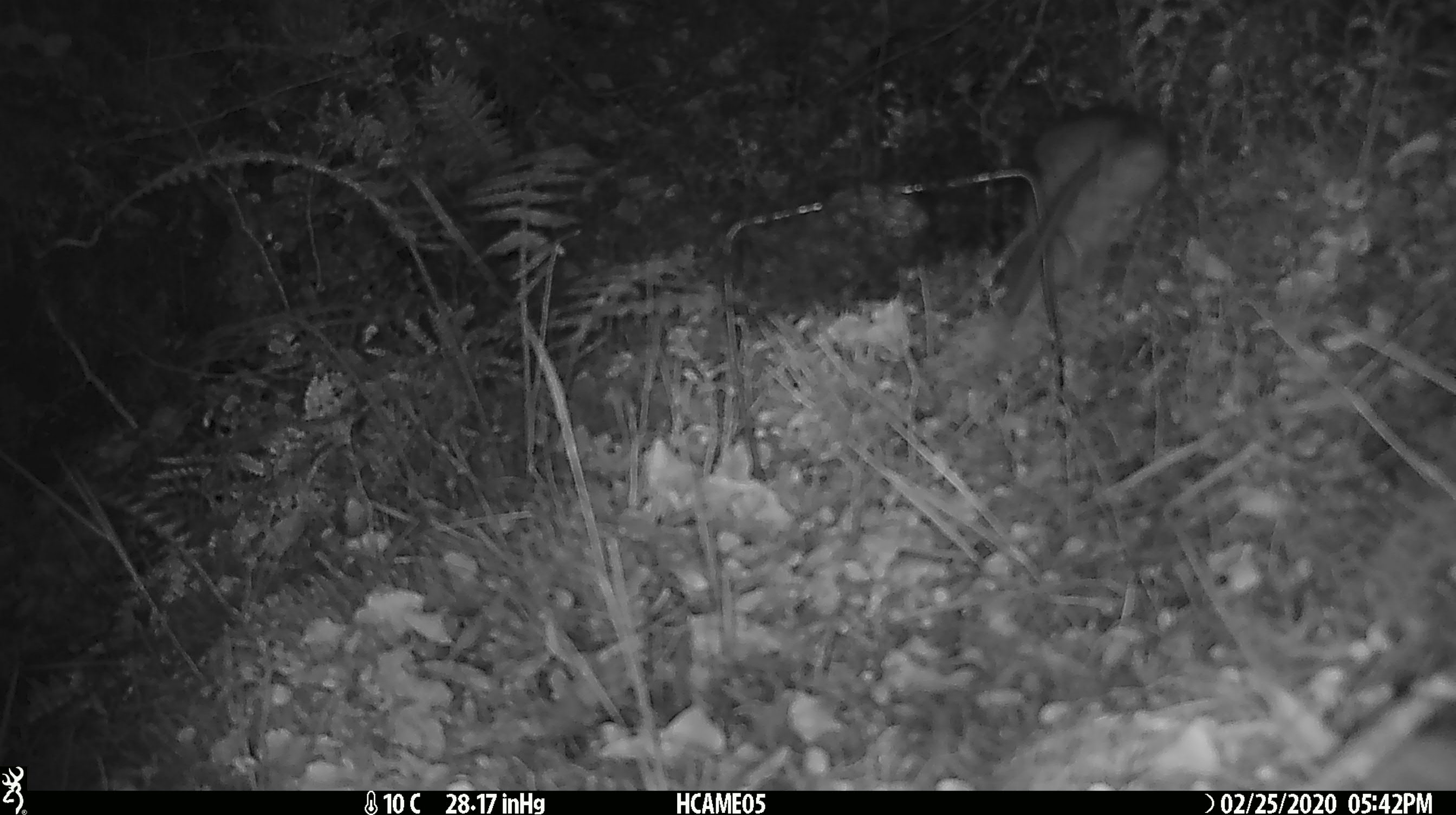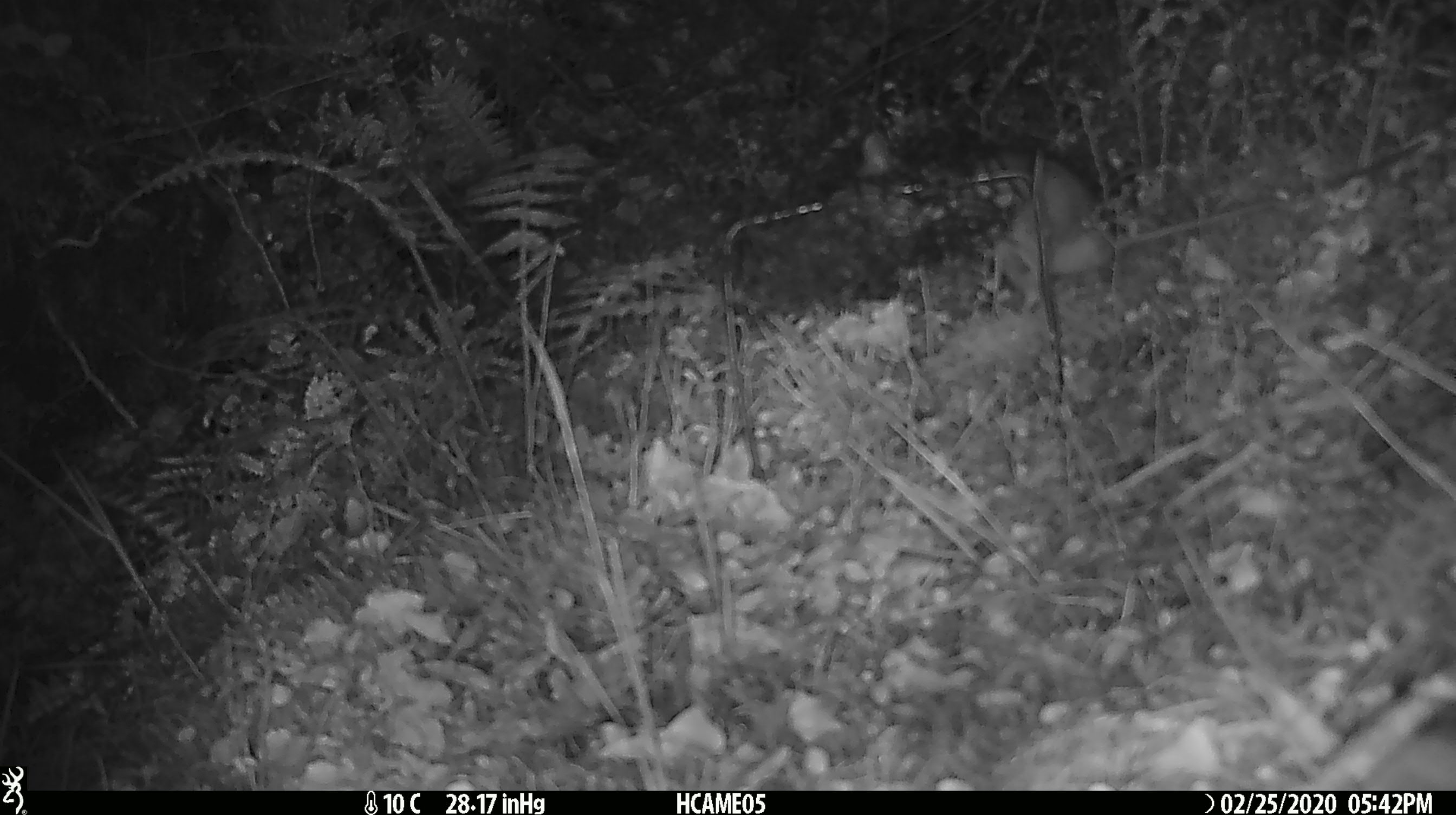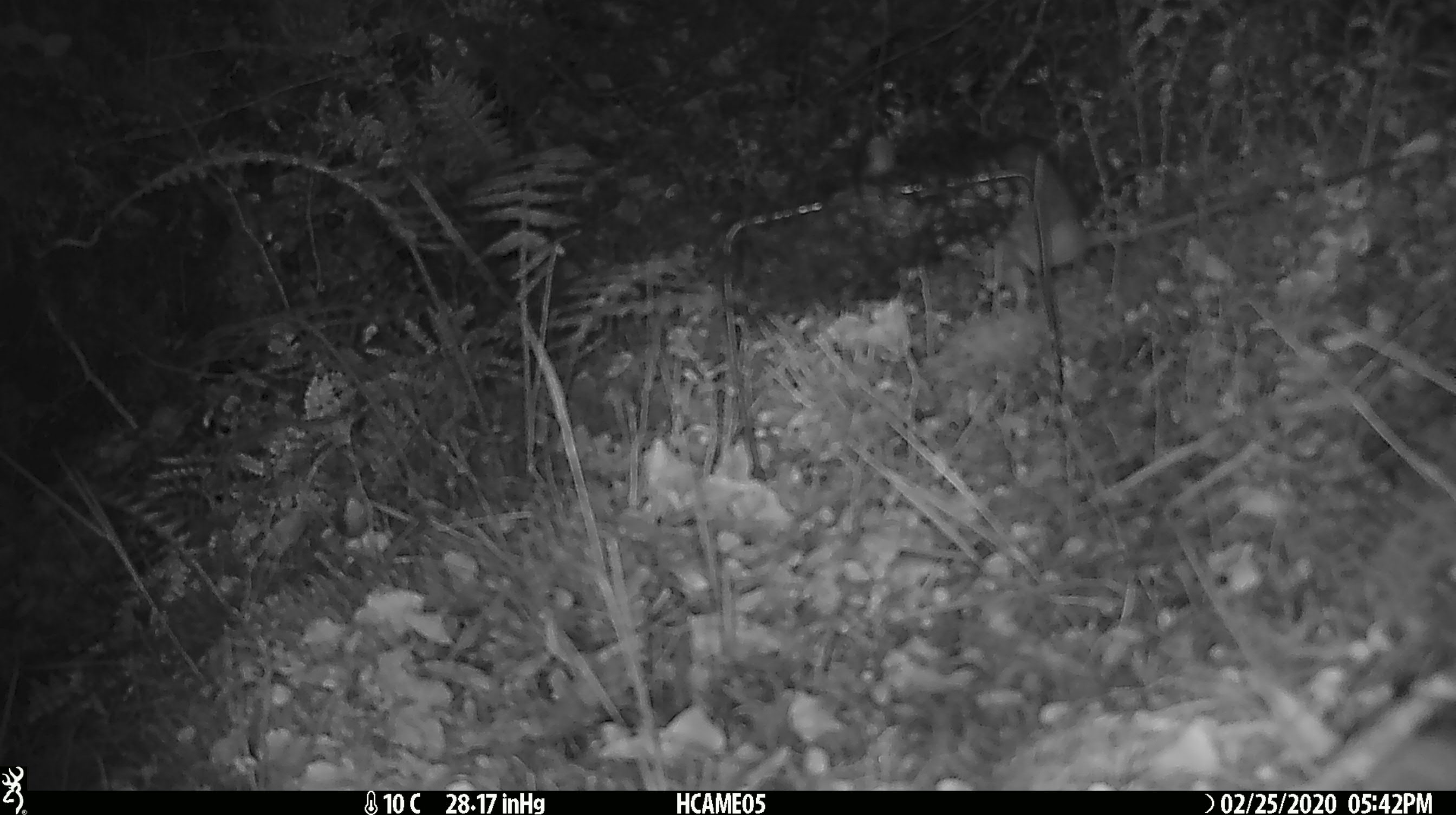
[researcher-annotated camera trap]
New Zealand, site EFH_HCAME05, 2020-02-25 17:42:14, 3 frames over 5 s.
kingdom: Animalia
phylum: Chordata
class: Mammalia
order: Rodentia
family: Muridae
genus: Rattus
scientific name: Rattus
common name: rat